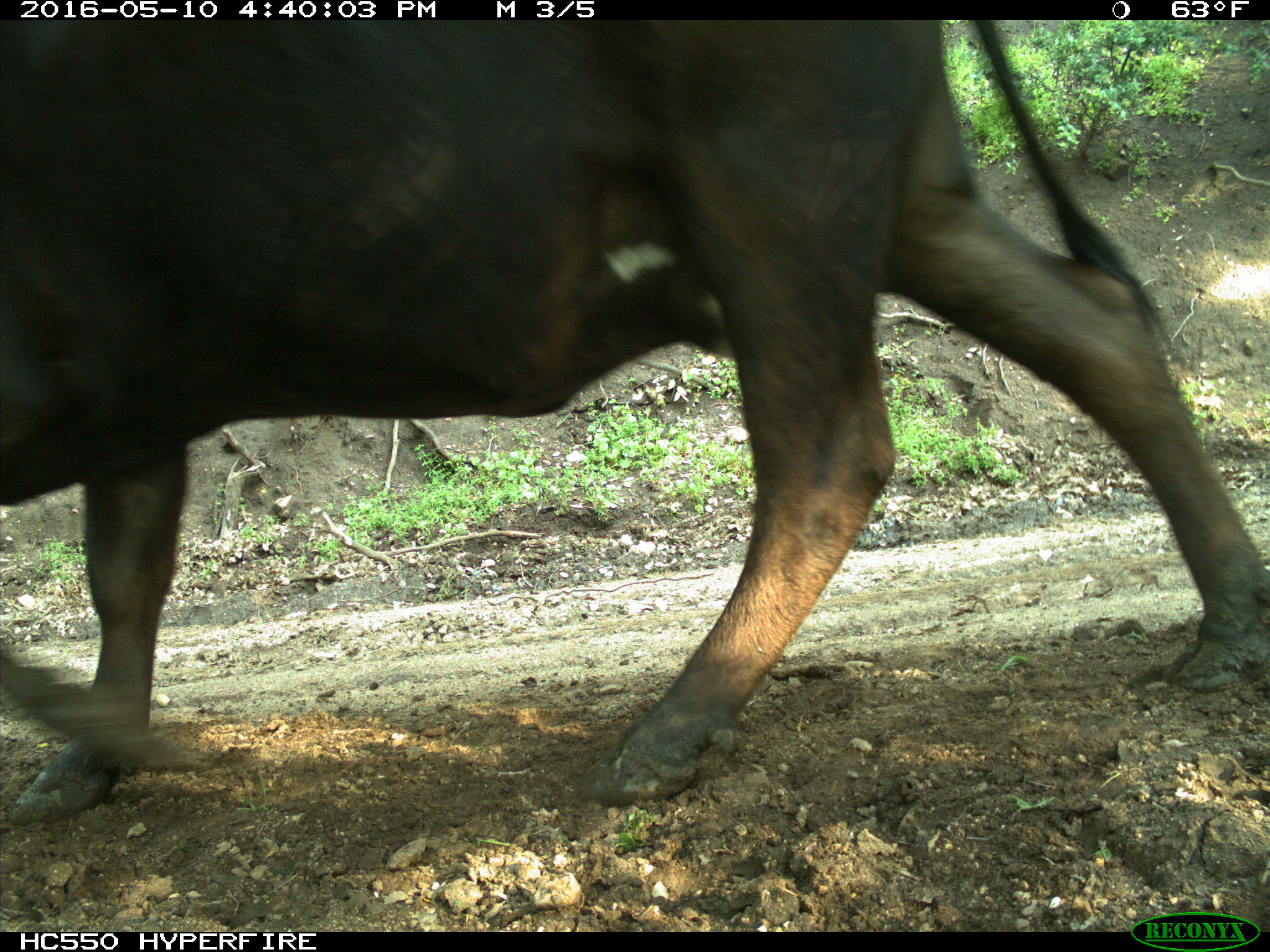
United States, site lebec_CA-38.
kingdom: Animalia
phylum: Chordata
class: Mammalia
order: Artiodactyla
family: Bovidae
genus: Bos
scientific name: Bos taurus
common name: domestic cow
Bos taurus (domestic cow).